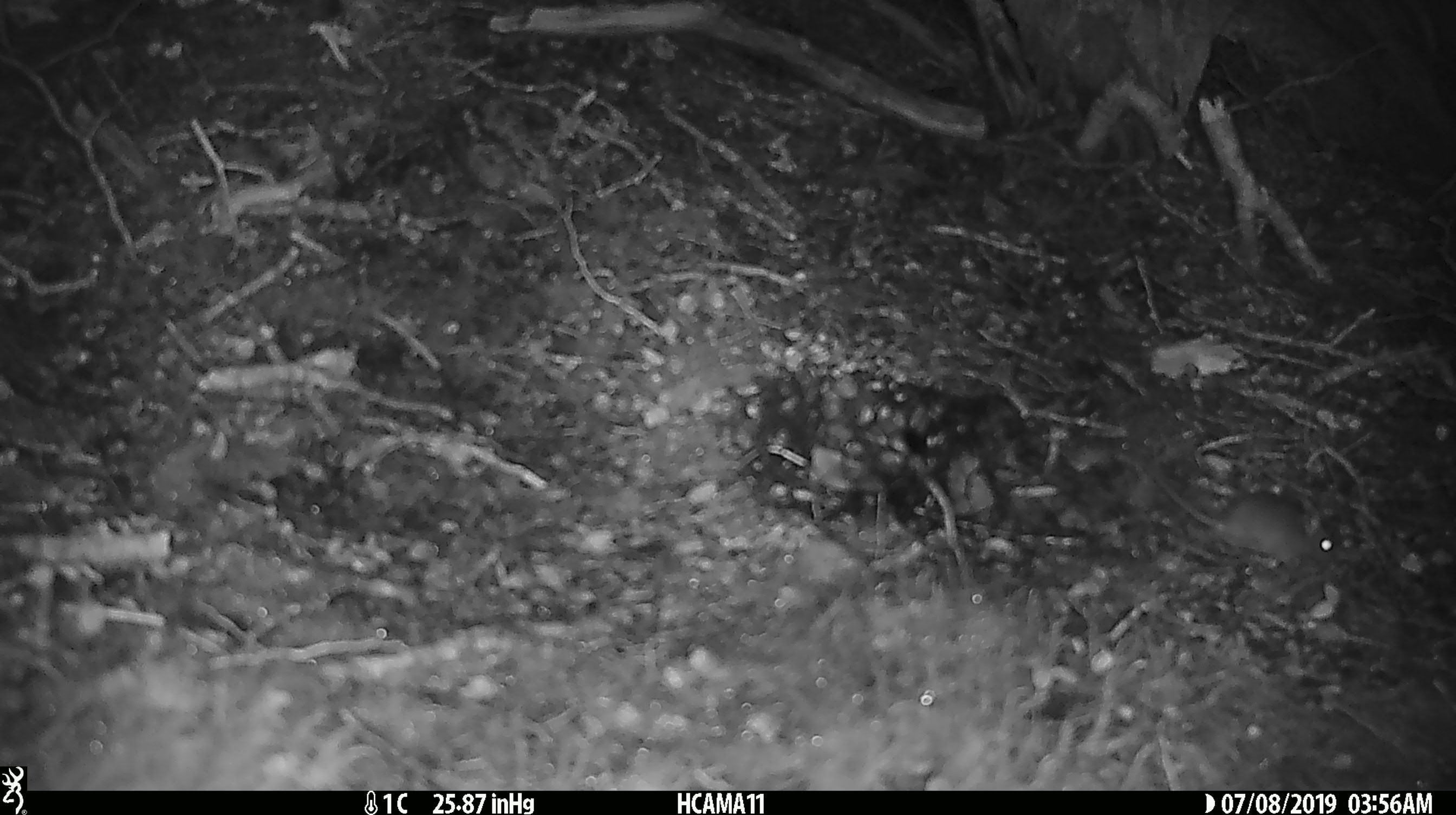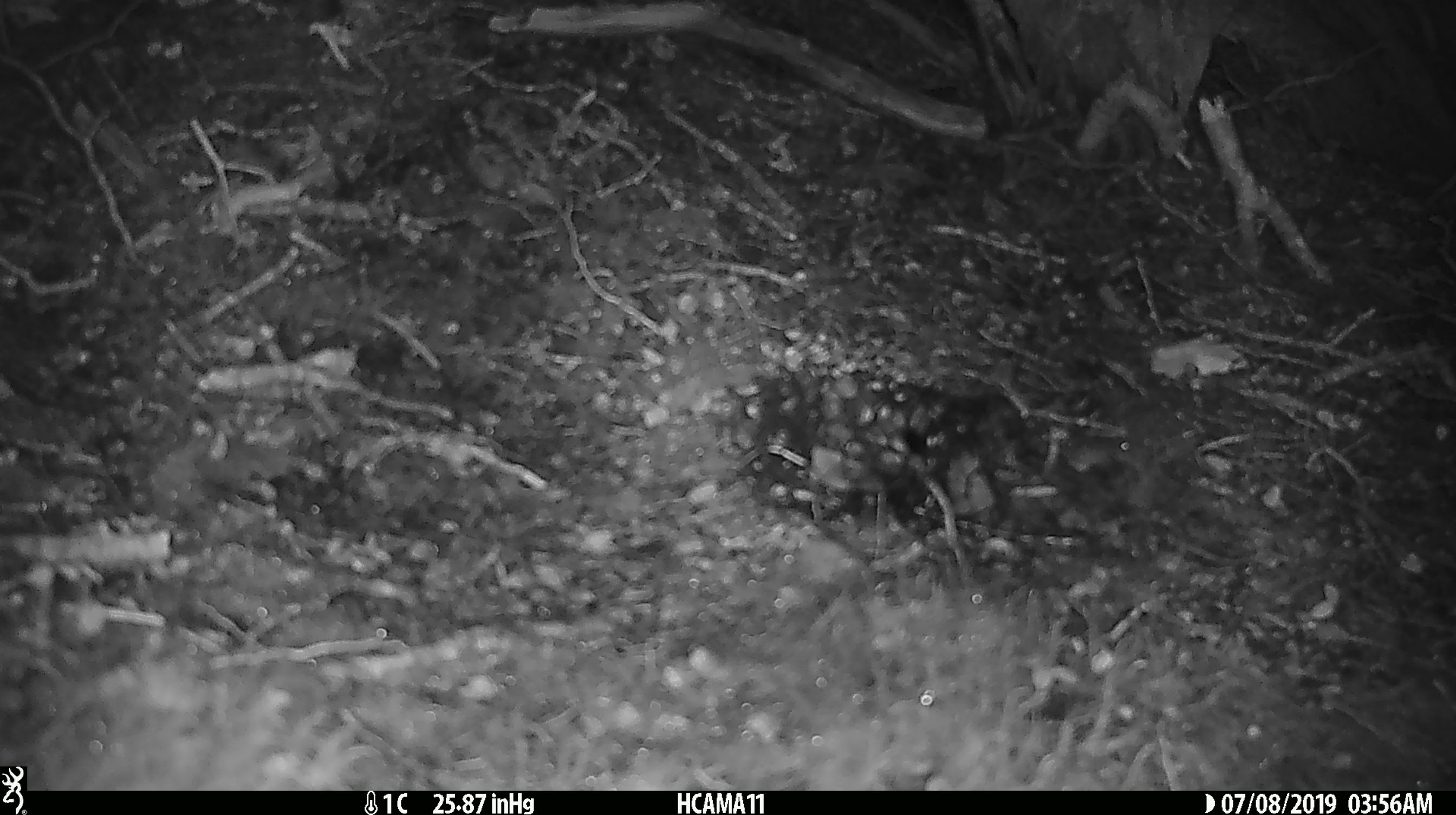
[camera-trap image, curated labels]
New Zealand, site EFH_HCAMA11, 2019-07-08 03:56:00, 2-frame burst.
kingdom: Animalia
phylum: Chordata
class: Mammalia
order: Rodentia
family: Muridae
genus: Mus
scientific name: Mus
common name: mouse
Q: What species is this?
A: Mouse (Mus).